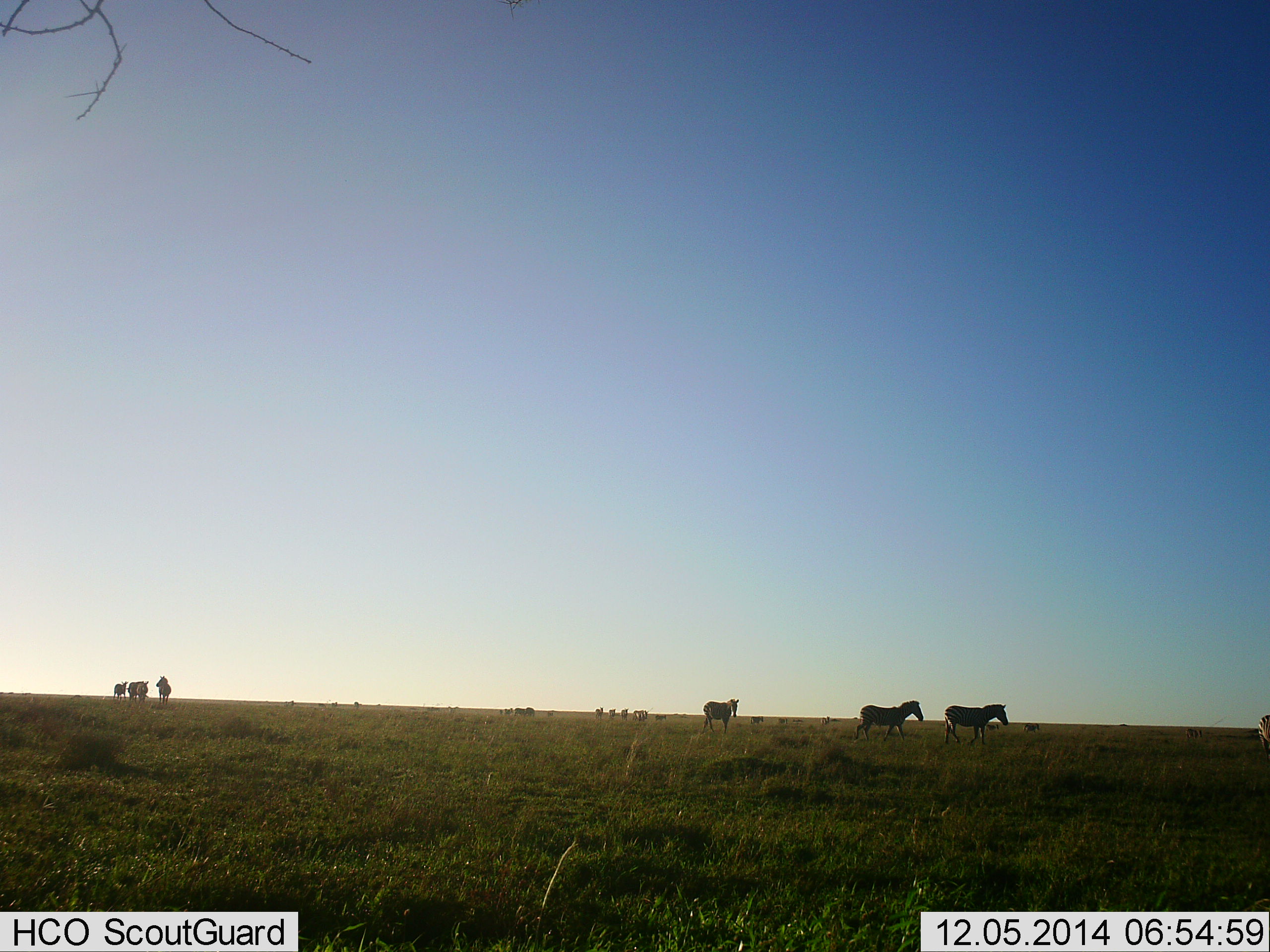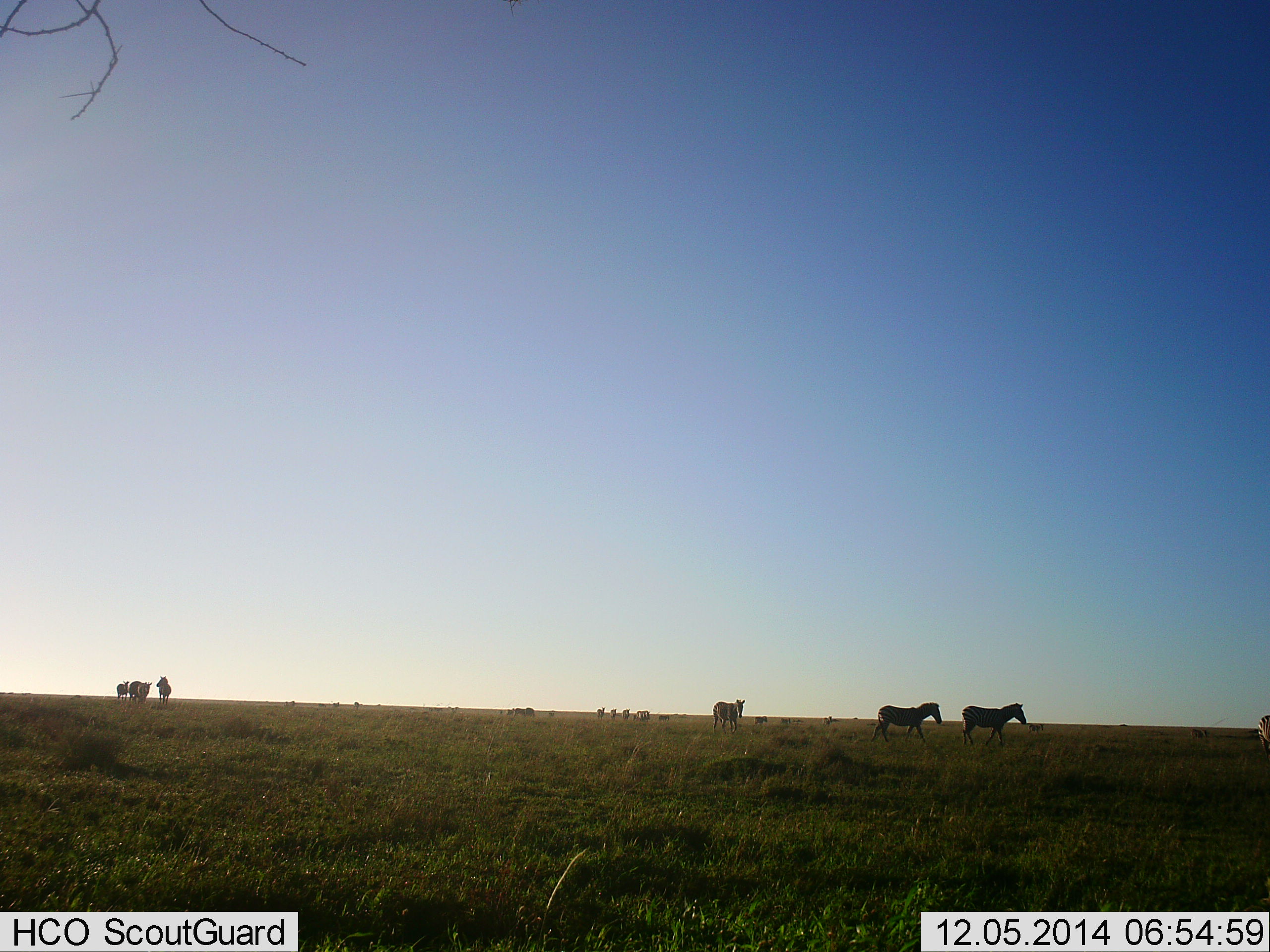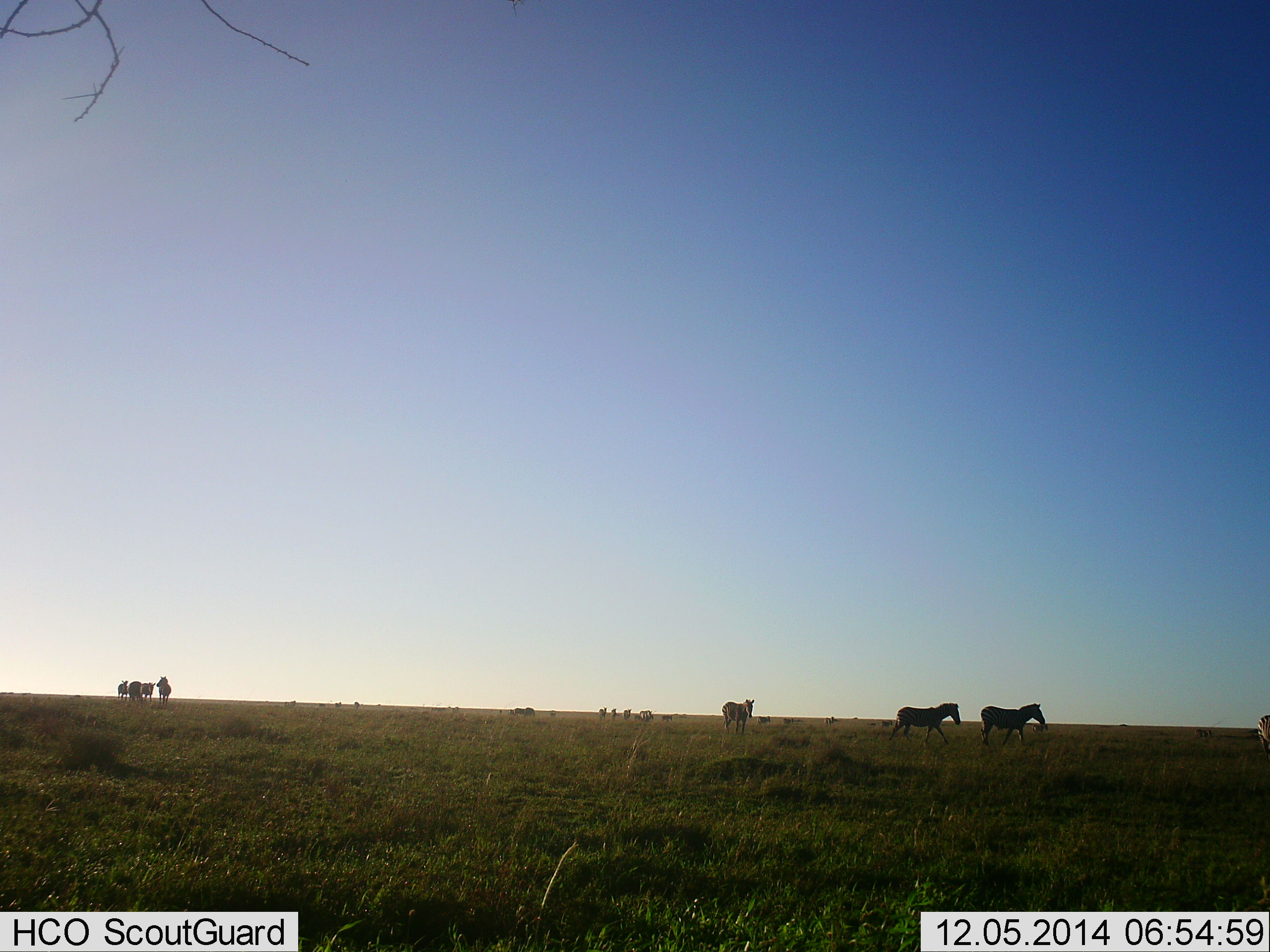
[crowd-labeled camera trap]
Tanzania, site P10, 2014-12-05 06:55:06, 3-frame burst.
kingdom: Animalia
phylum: Chordata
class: Mammalia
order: Perissodactyla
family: Equidae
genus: Equus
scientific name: Equus quagga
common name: plains zebra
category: zebra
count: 11-50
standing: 30%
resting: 10%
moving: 100%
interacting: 0%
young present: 0%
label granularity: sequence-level